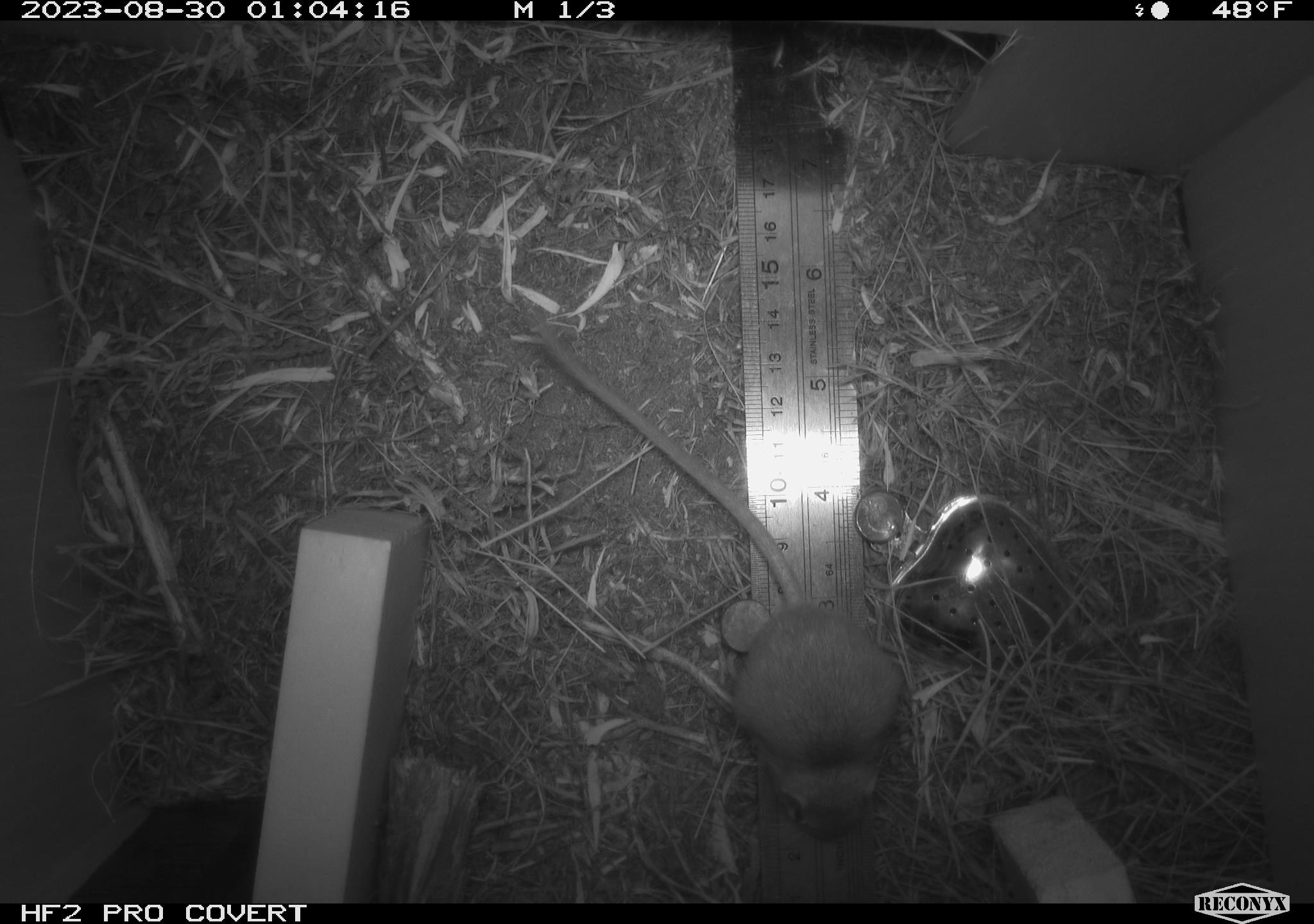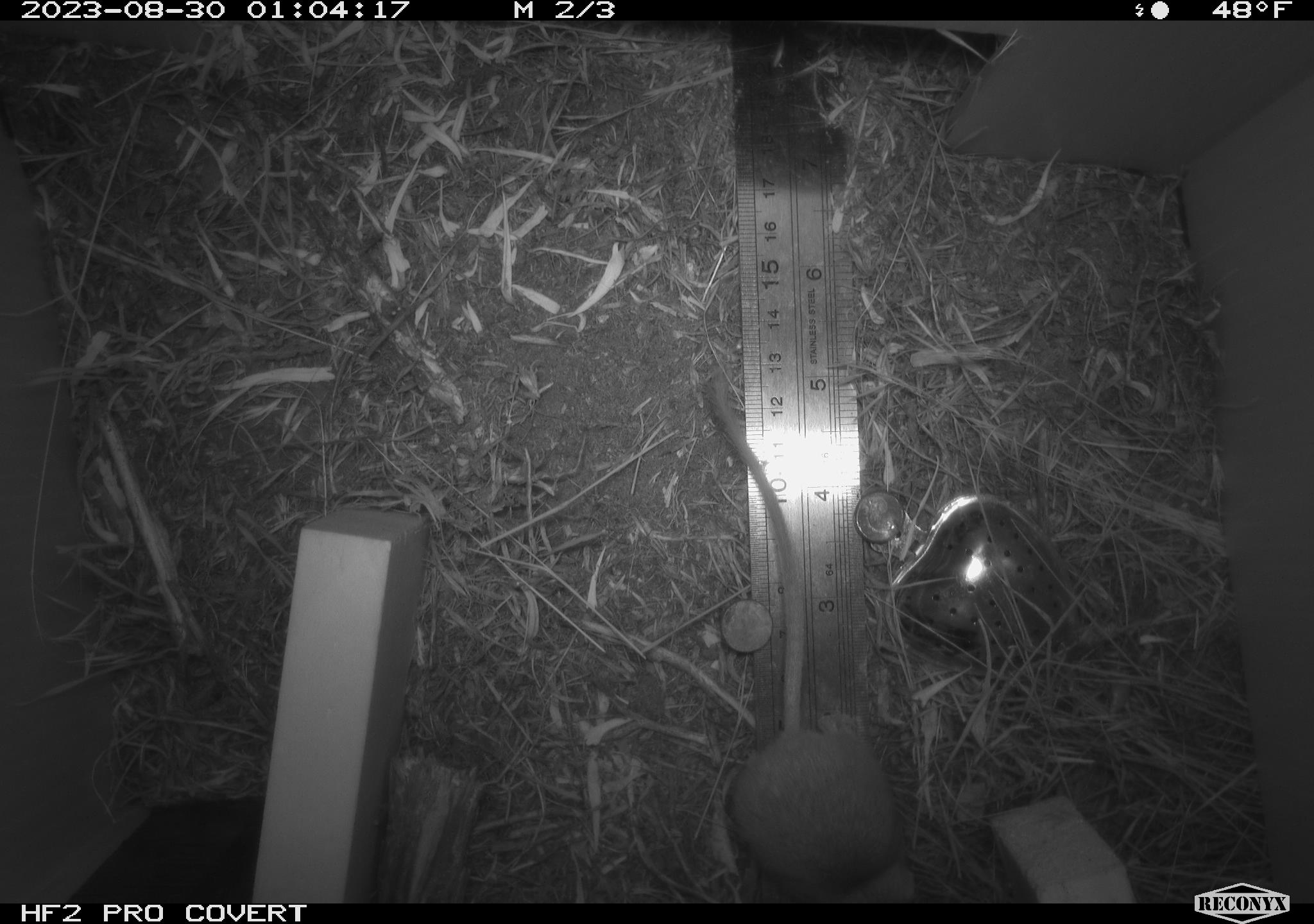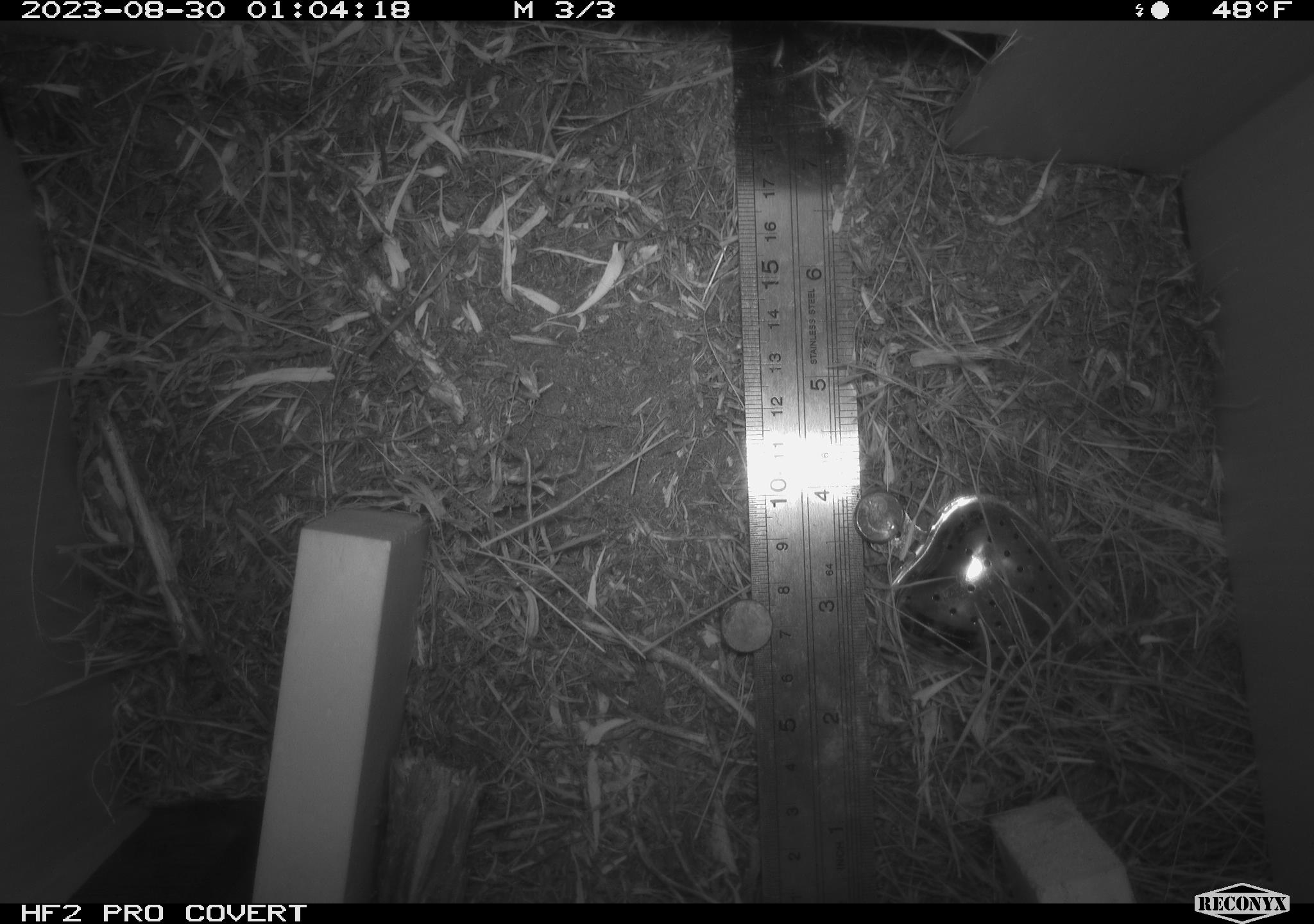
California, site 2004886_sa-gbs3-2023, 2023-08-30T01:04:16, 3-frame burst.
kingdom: Animalia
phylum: Chordata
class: Mammalia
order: Rodentia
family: Heteromyidae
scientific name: Heteromyidae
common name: kangaroo rats and pocket mice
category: heteromyidae family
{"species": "heteromyidae family (kangaroo rats and pocket mice) (Heteromyidae)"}